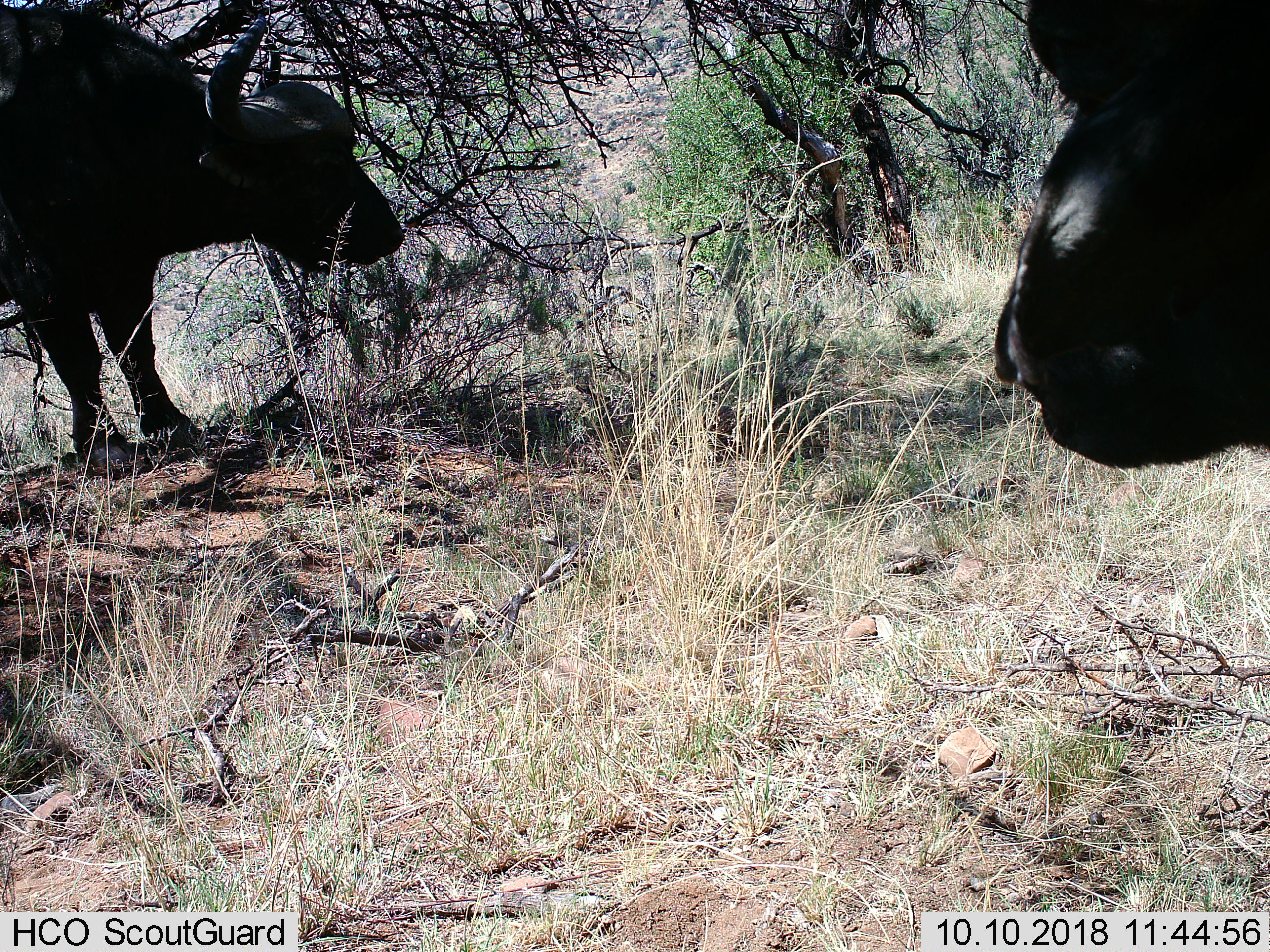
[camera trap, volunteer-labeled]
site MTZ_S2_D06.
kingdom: Animalia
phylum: Chordata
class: Mammalia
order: Artiodactyla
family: Bovidae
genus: Syncerus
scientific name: Syncerus caffer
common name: african buffalo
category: buffalo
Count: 2.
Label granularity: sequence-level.